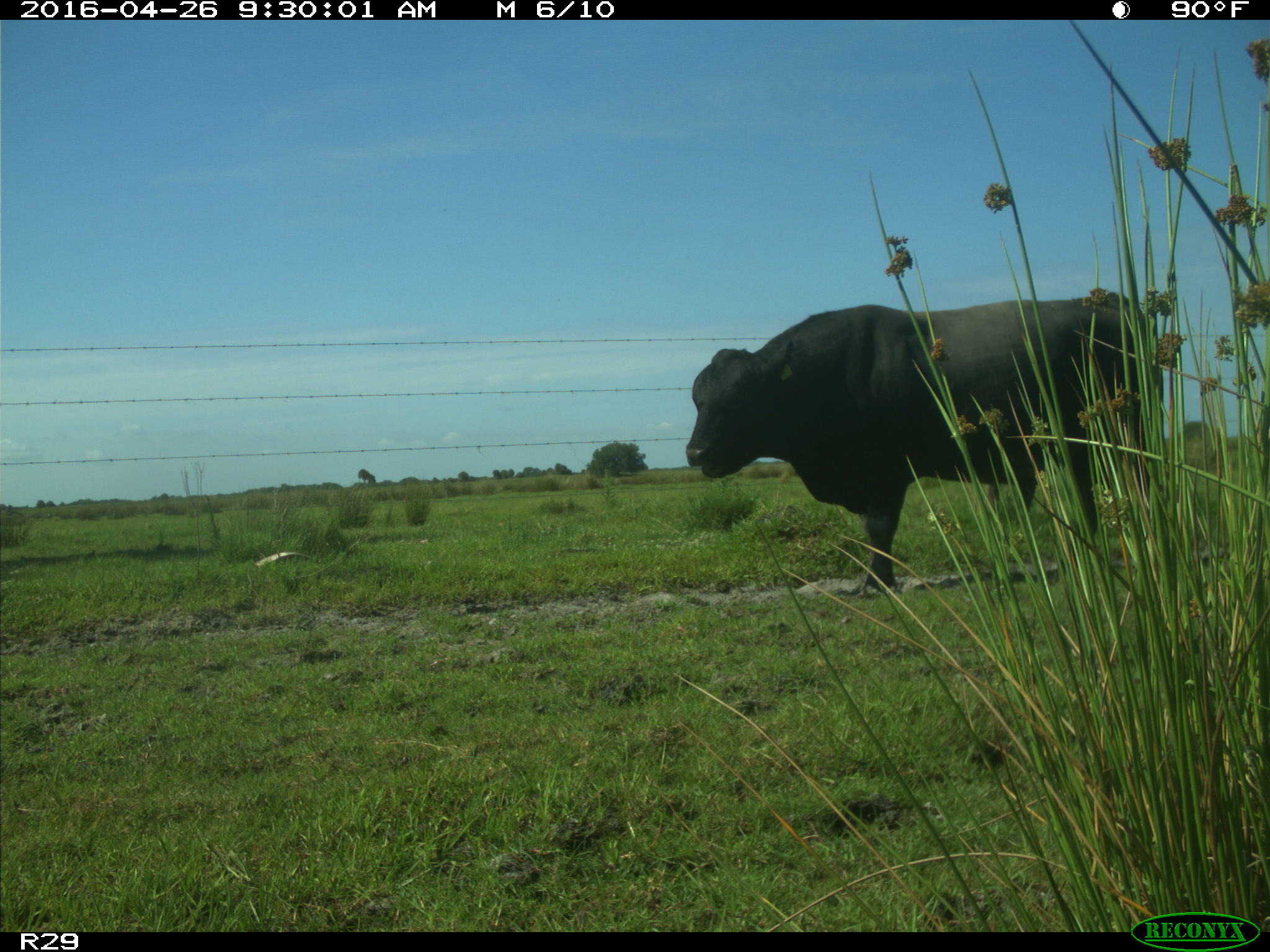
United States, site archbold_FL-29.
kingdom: Animalia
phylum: Chordata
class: Mammalia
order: Artiodactyla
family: Bovidae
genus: Bos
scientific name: Bos taurus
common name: domestic cow